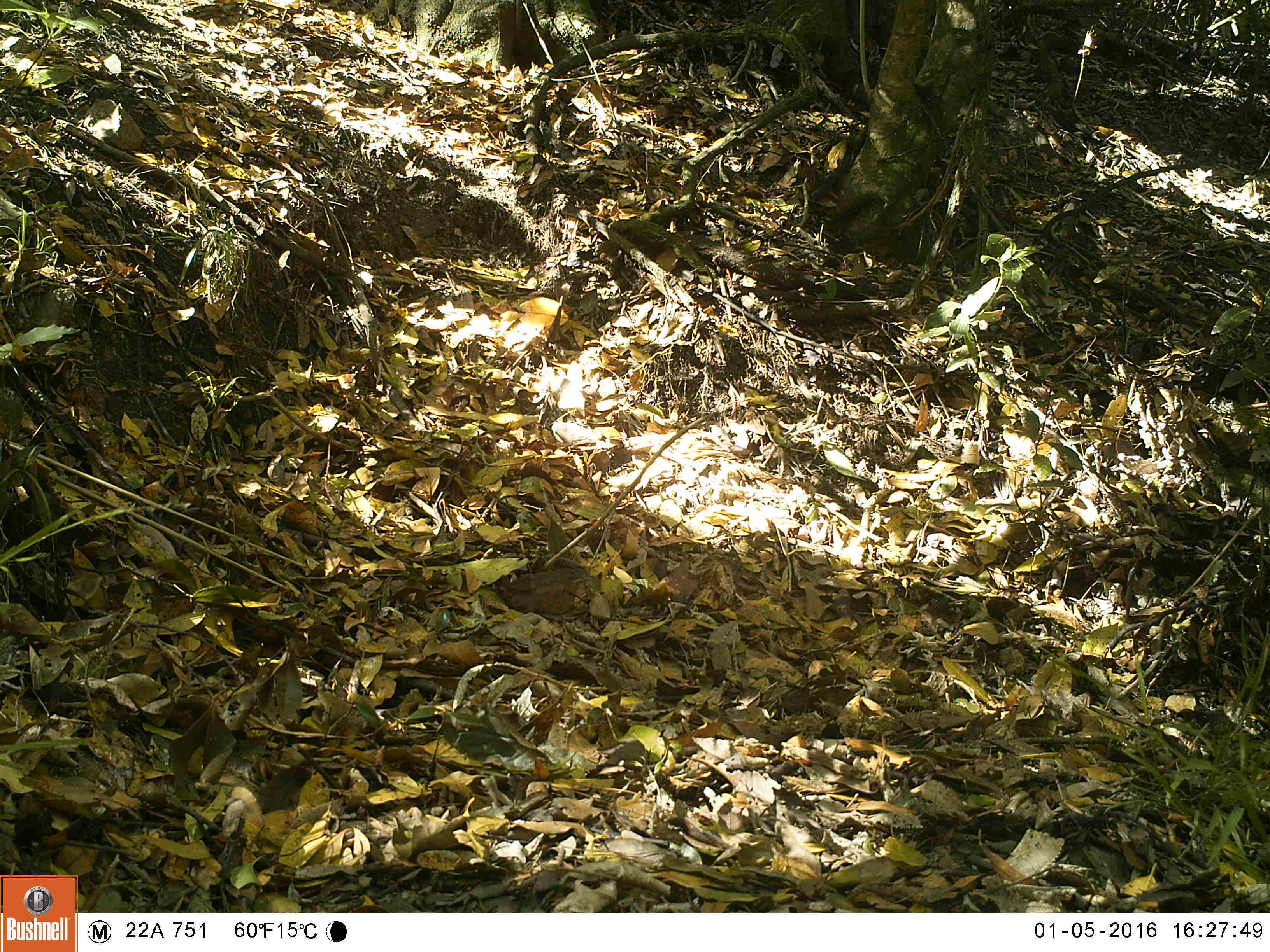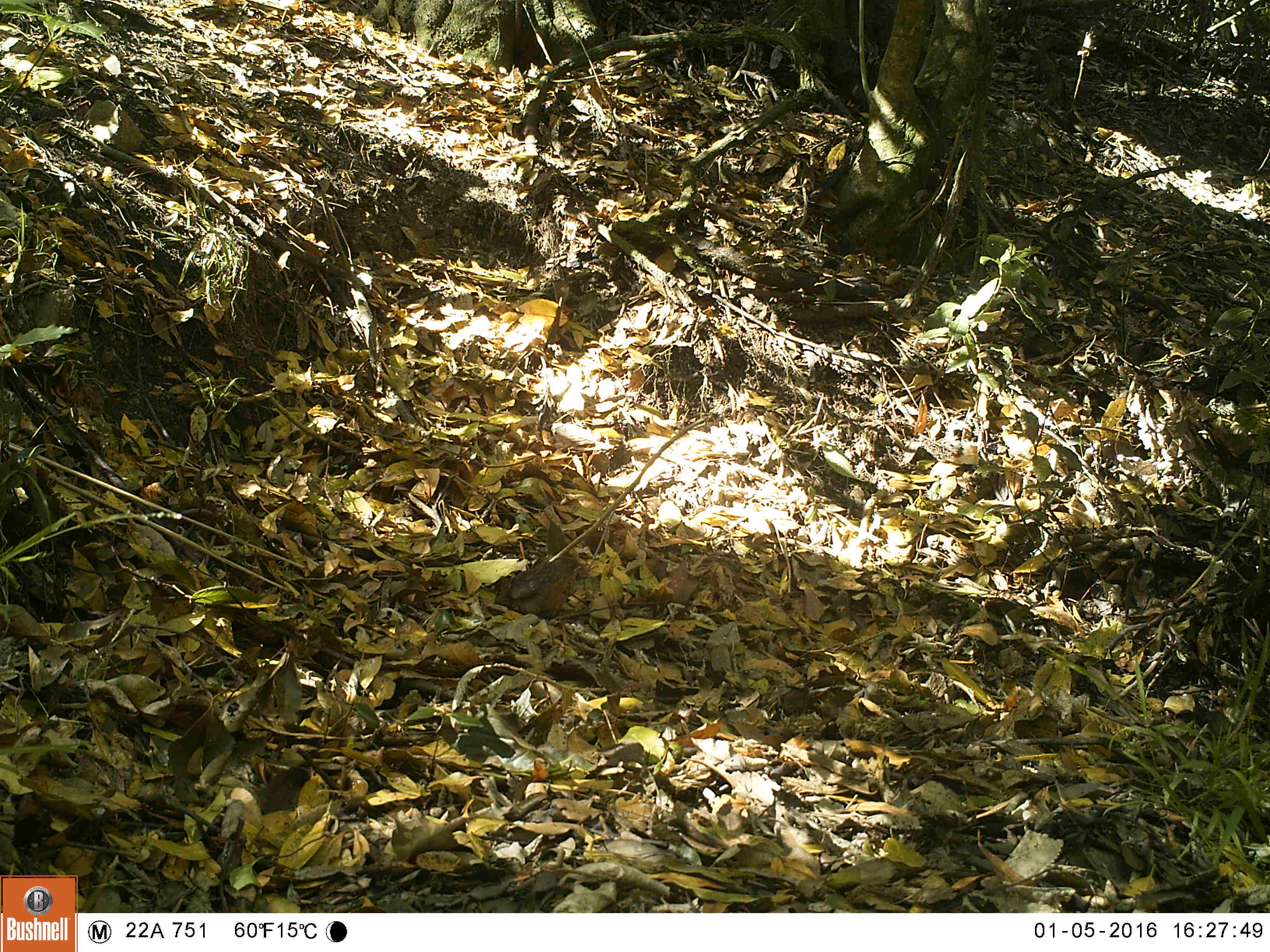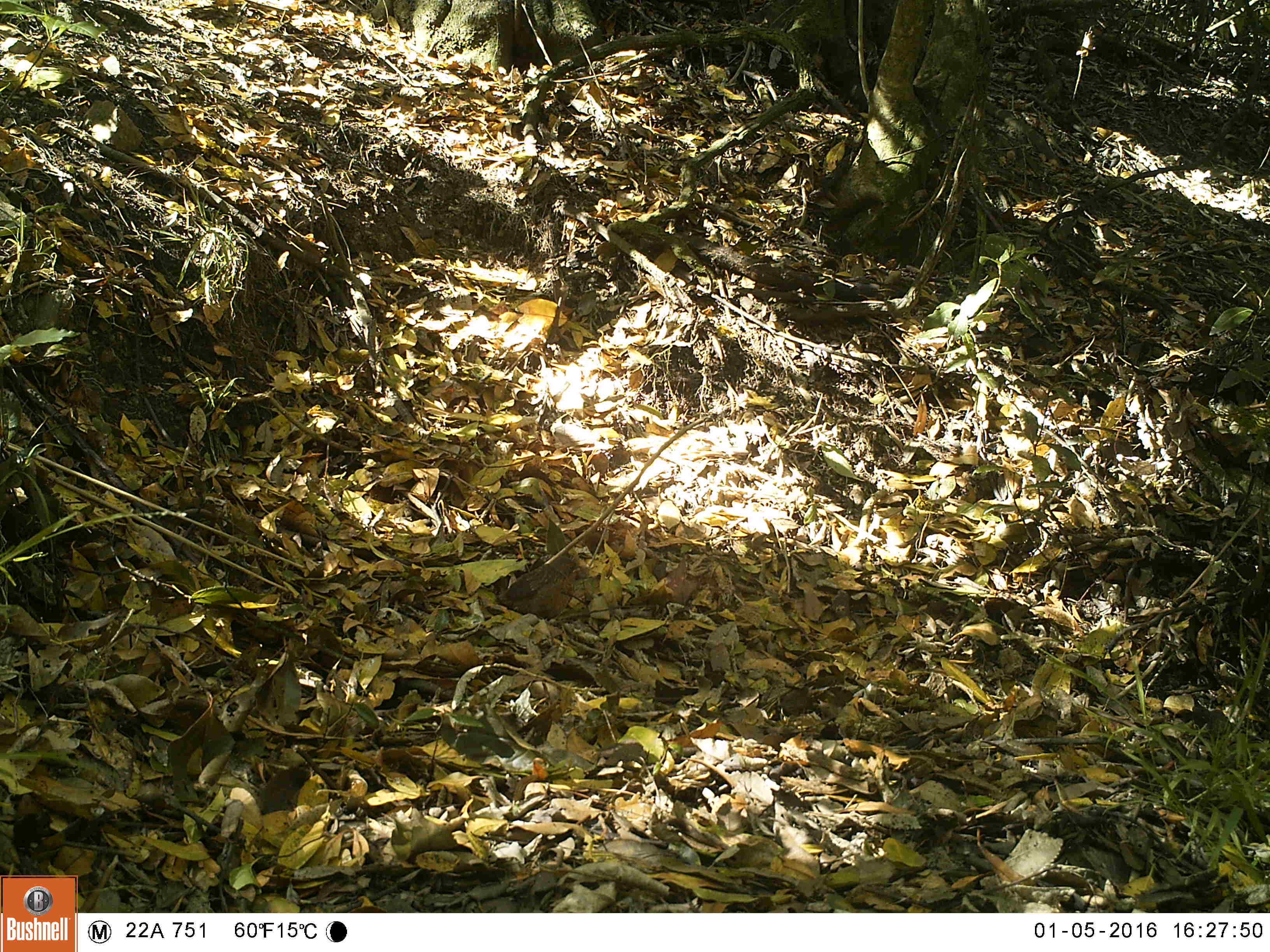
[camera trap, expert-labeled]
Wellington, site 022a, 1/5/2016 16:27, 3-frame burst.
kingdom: Animalia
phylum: Chordata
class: Aves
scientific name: Aves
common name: bird